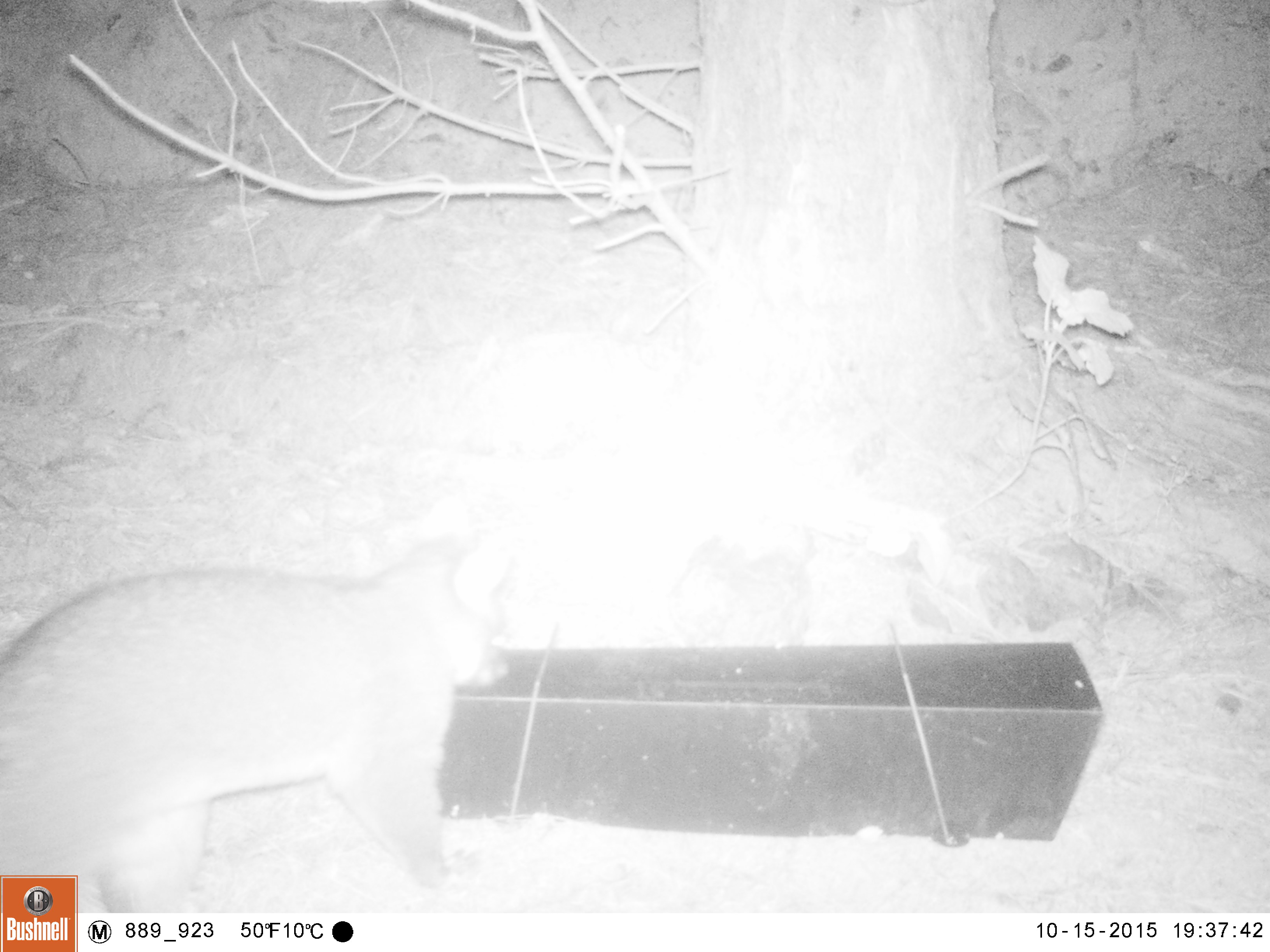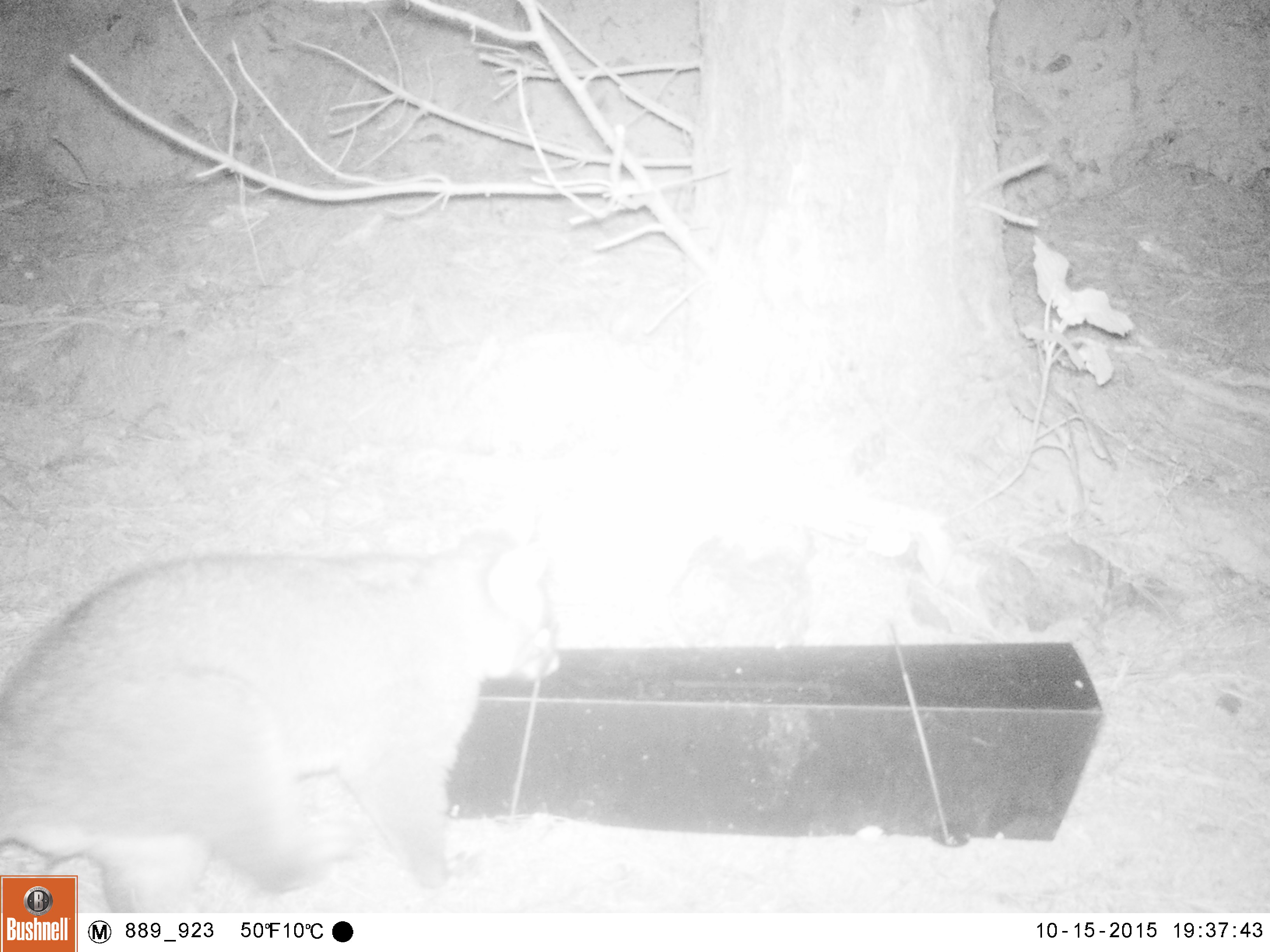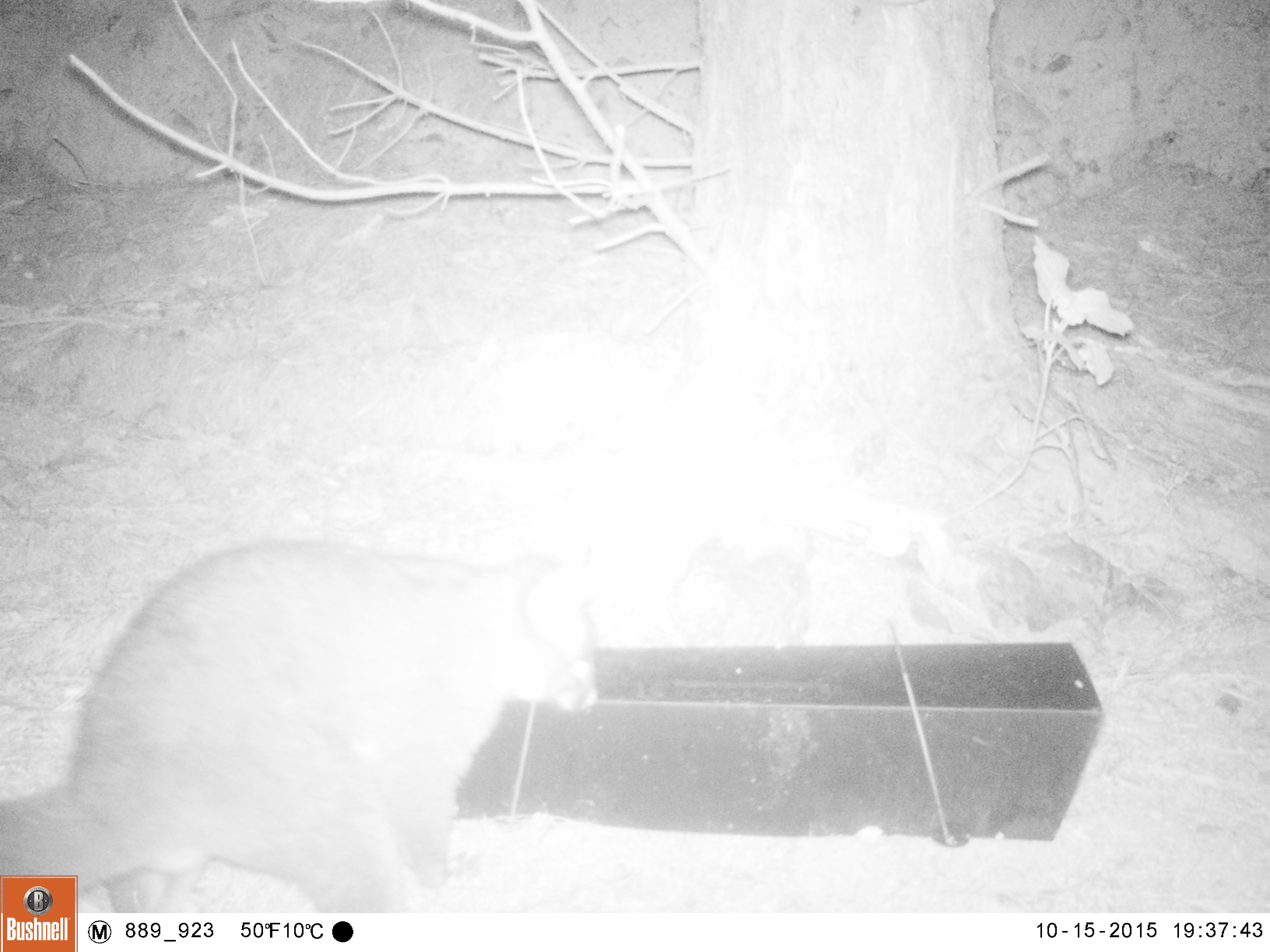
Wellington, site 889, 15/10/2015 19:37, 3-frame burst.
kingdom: Animalia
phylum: Chordata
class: Mammalia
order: Didelphimorphia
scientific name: Didelphimorphia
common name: possum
Possum (Didelphimorphia).